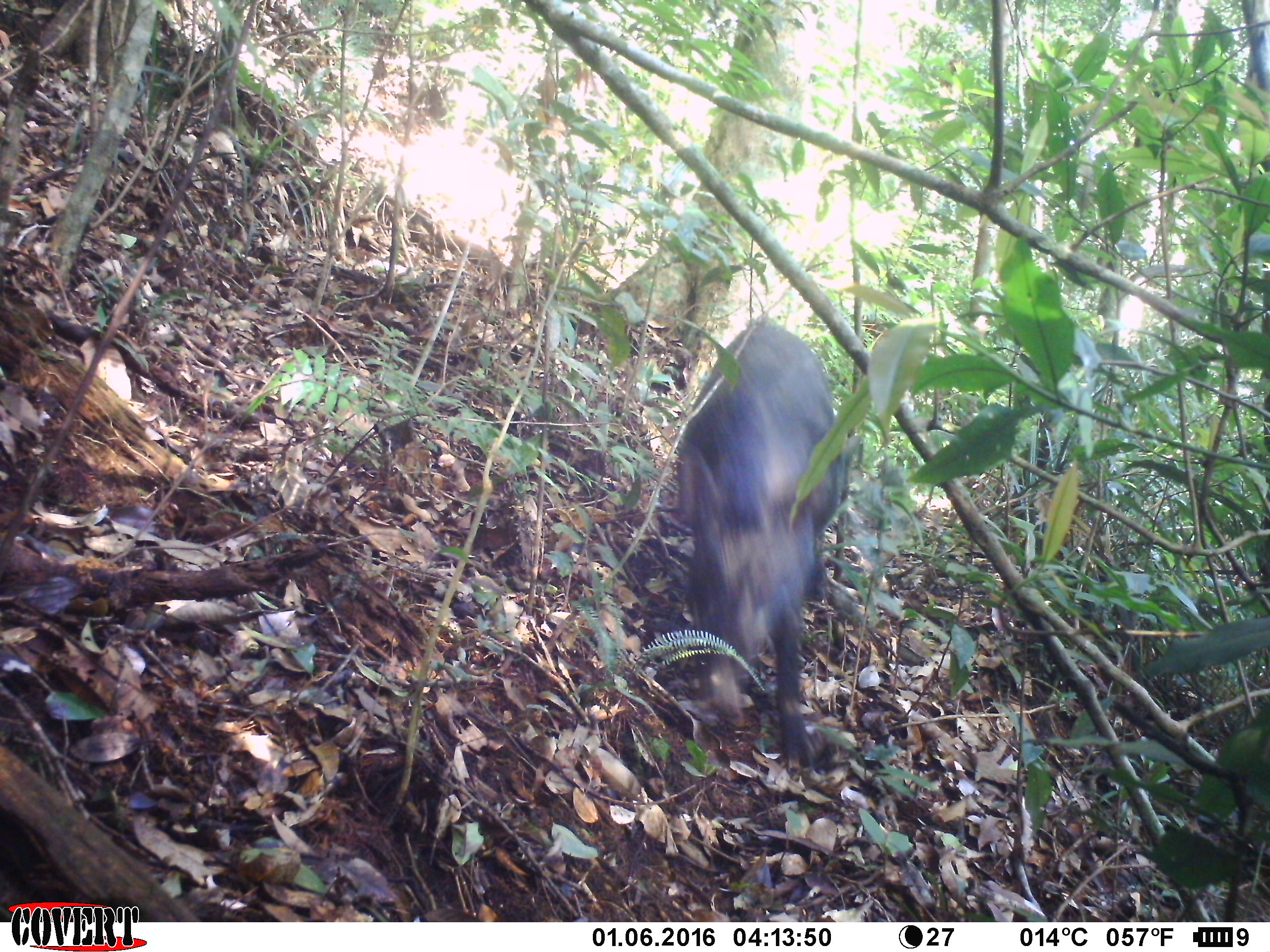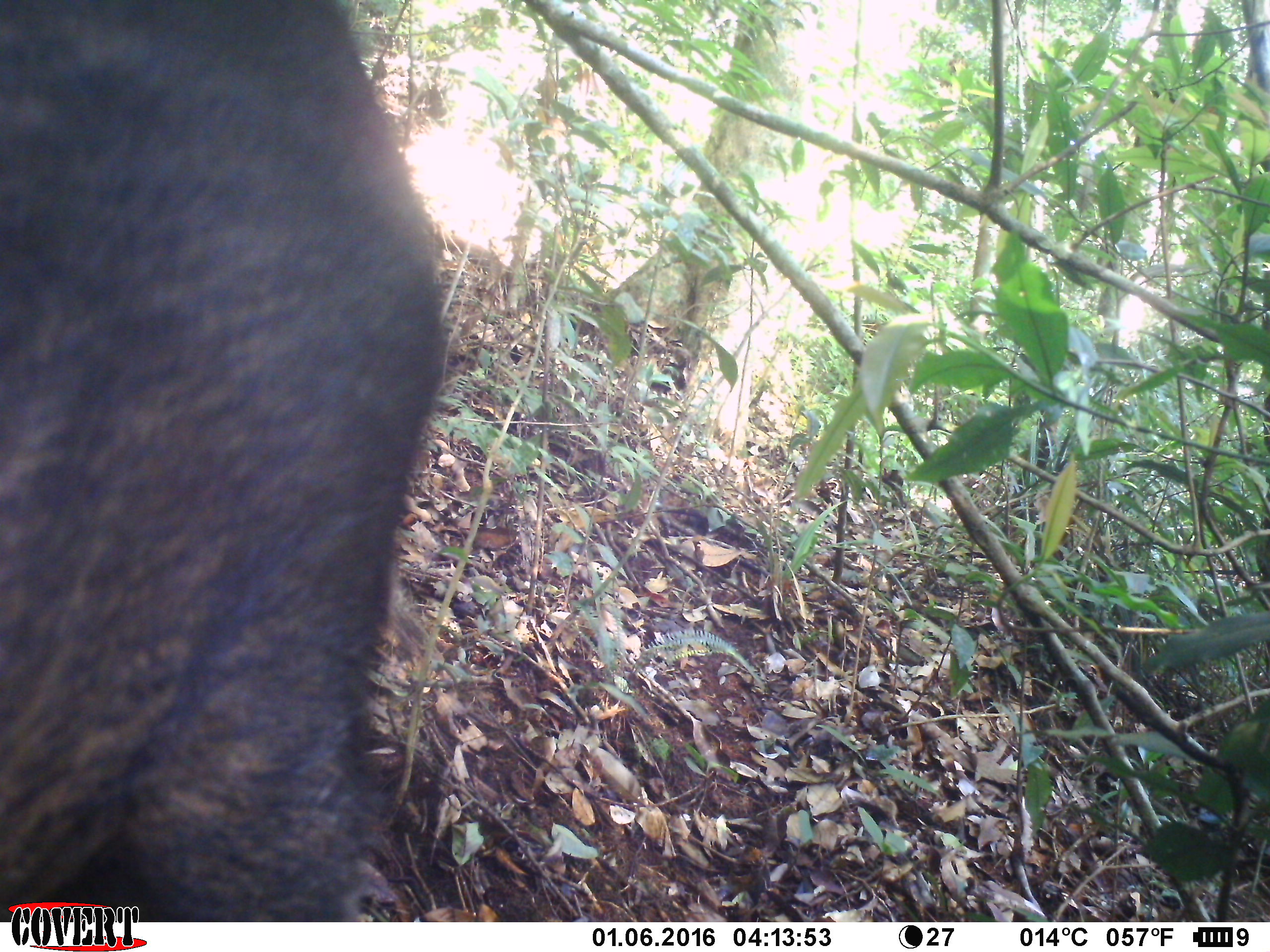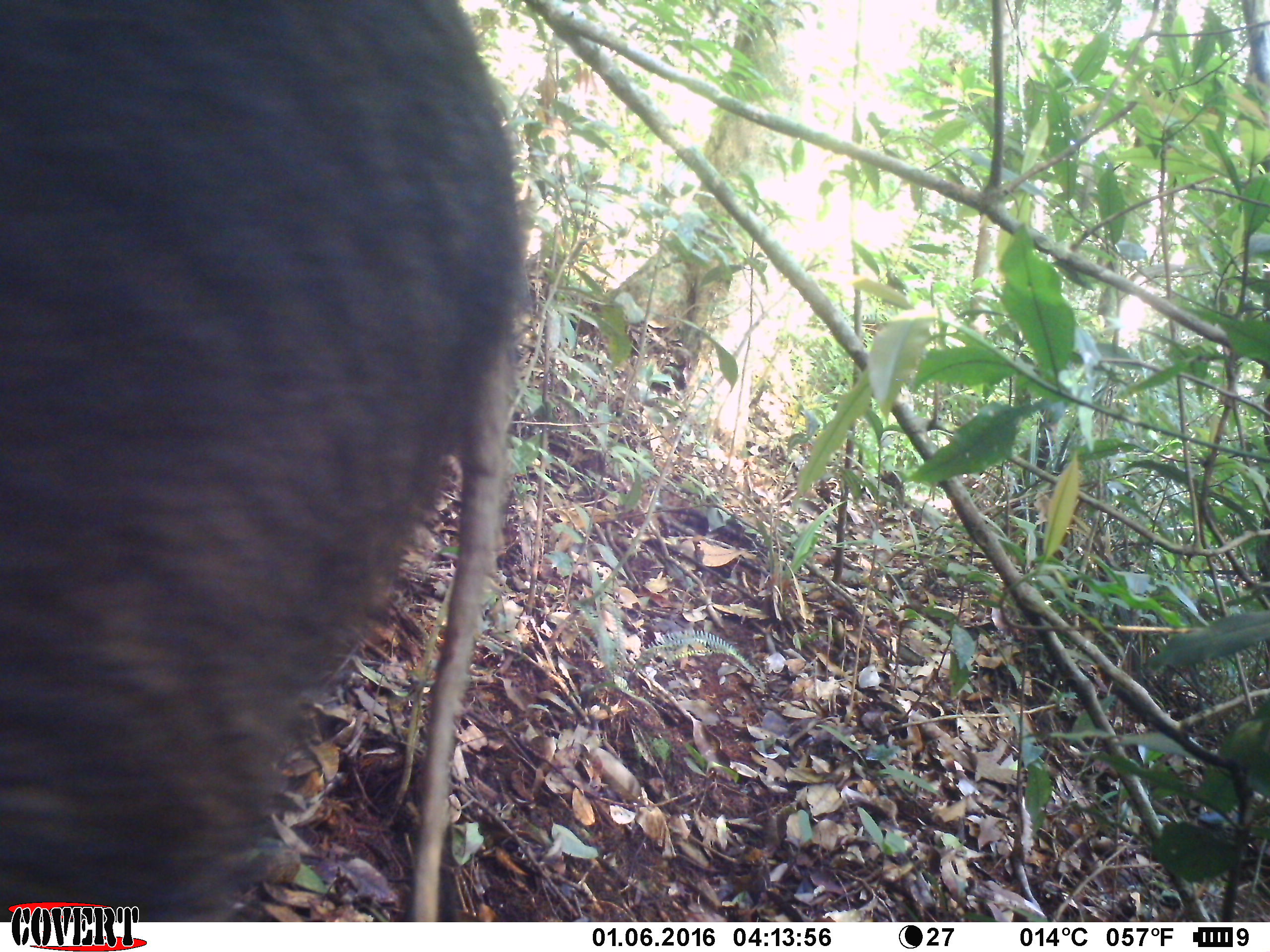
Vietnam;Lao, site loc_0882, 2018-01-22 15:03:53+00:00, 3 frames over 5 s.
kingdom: Animalia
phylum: Chordata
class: Mammalia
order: Artiodactyla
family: Suidae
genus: Sus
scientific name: Sus scrofa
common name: eurasian wild pig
Eurasian wild pig (Sus scrofa). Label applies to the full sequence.